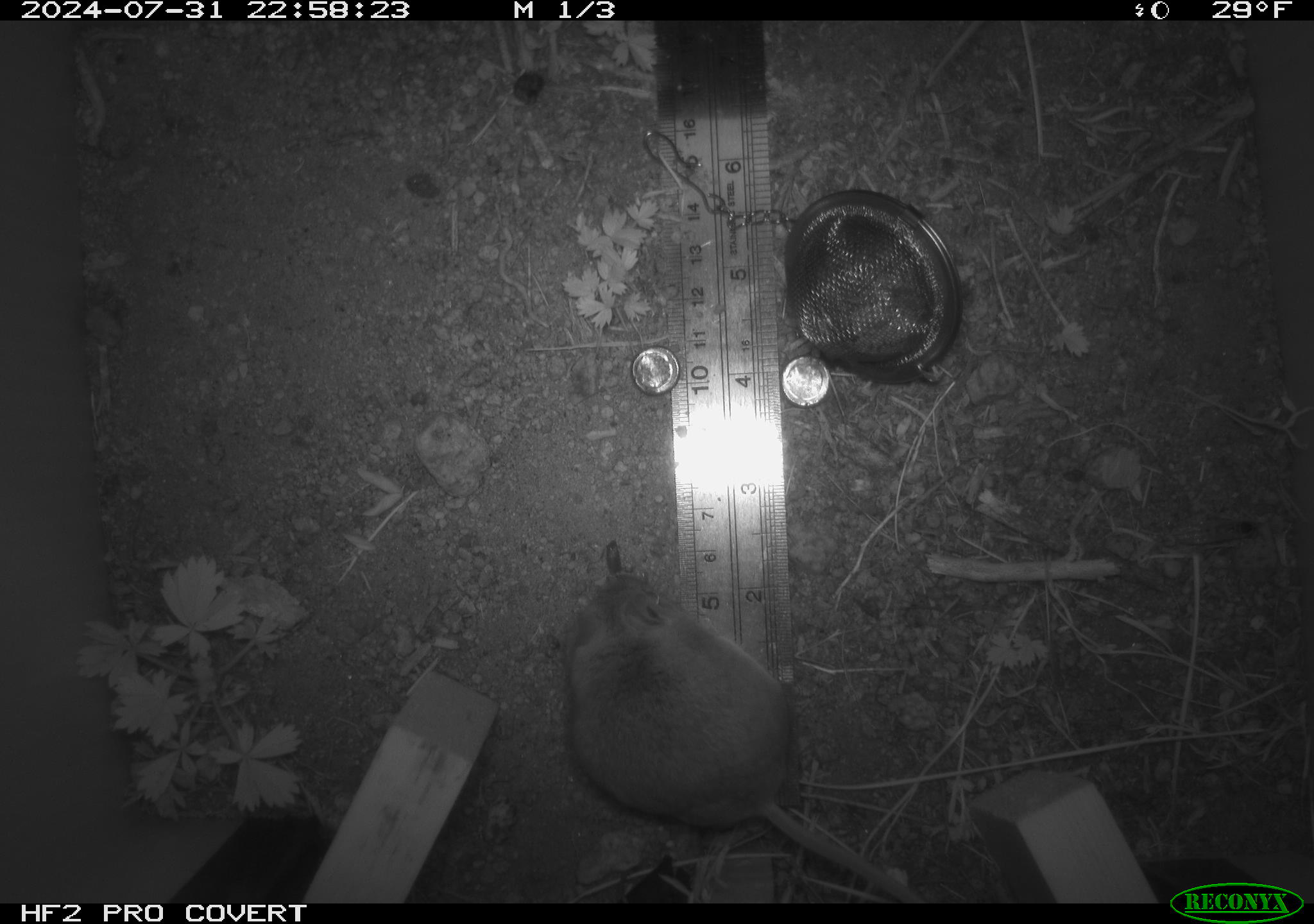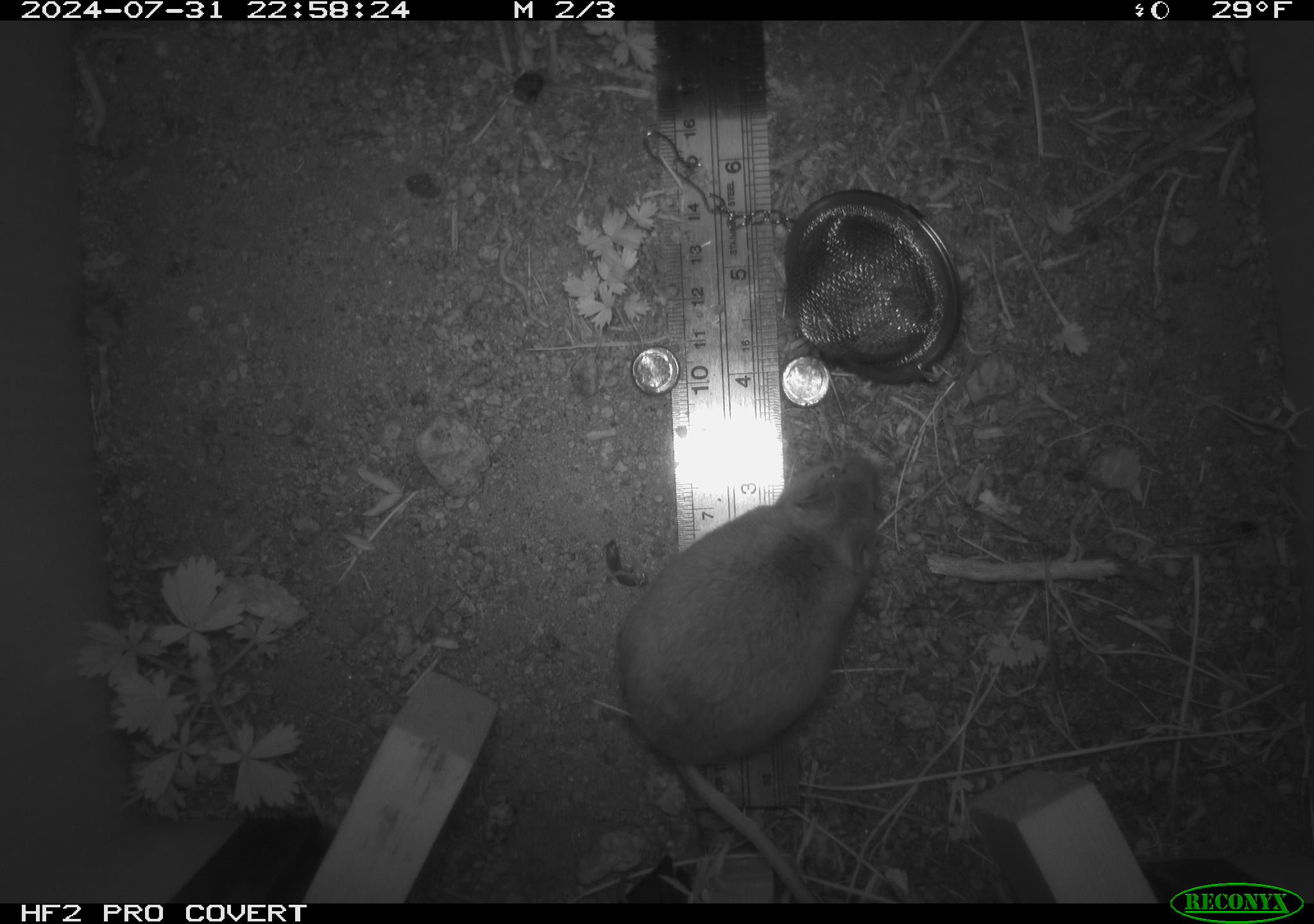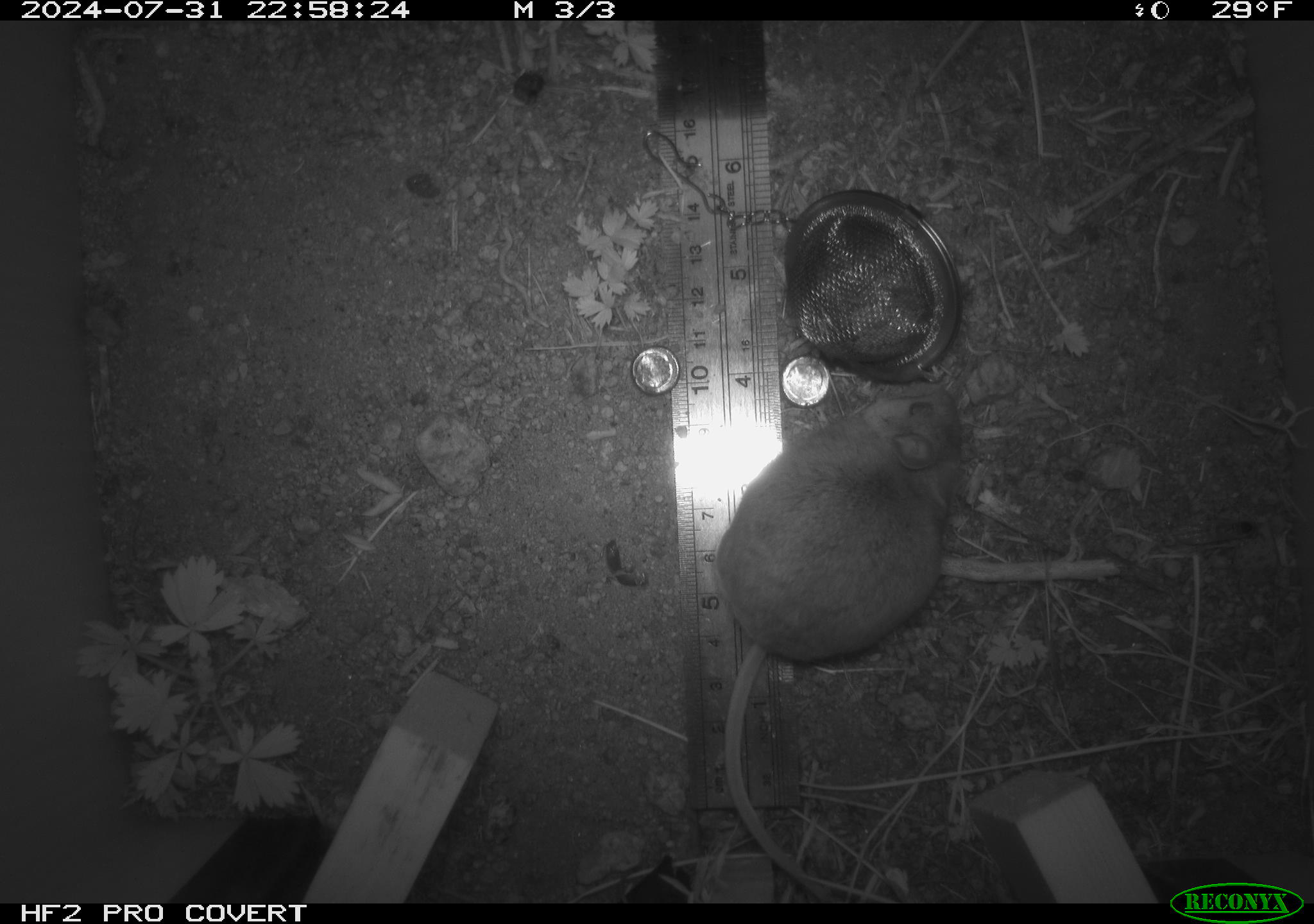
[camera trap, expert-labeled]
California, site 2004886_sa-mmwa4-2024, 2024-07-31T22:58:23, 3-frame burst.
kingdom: Animalia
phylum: Chordata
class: Mammalia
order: Rodentia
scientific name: Rodentia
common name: mouse species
Mouse species (Rodentia).